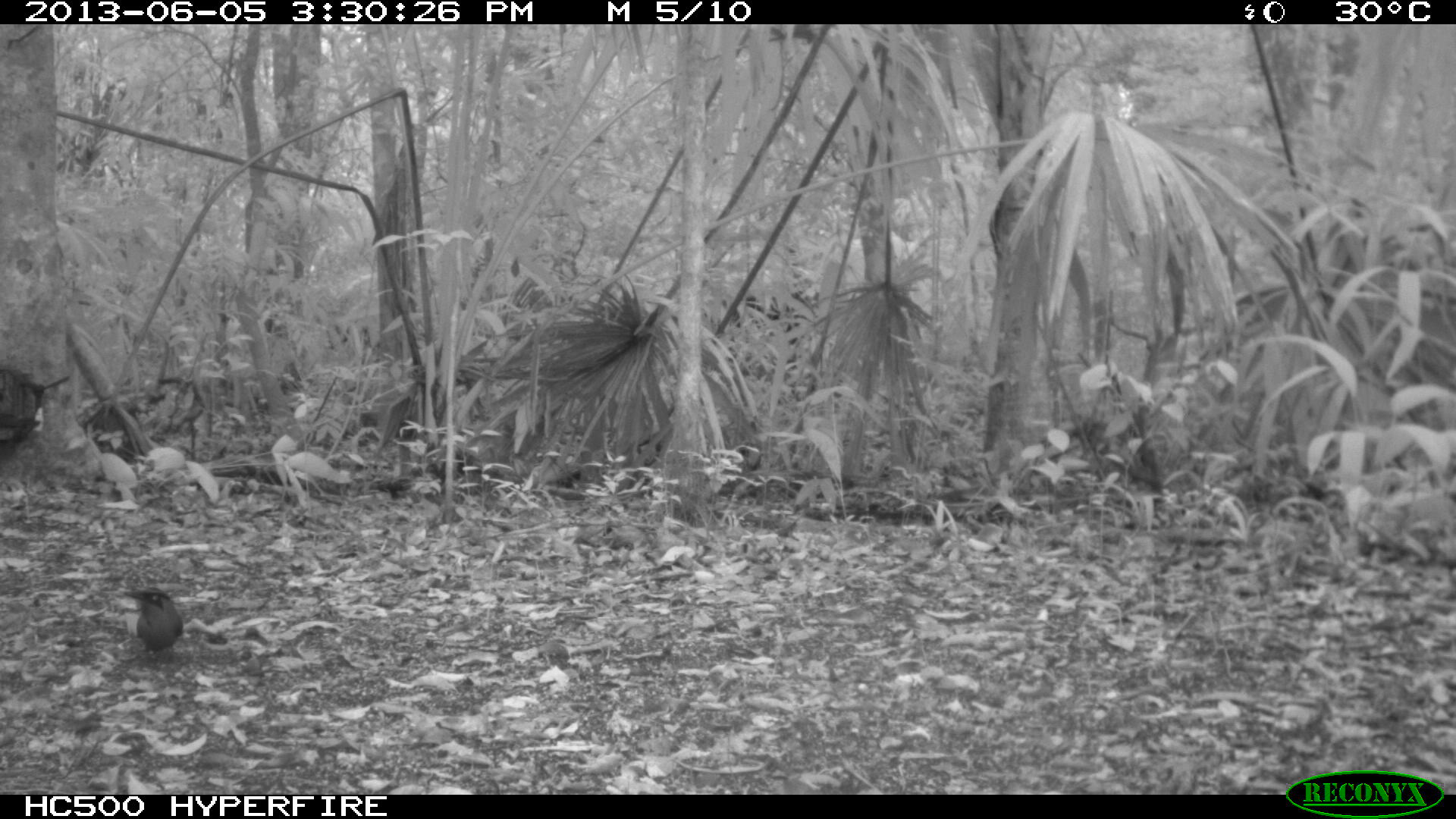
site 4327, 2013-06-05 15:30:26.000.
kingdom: Animalia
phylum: Chordata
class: Aves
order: Coraciiformes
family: Momotidae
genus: Momotus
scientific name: Momotus momota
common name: amazonian motmot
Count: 1.